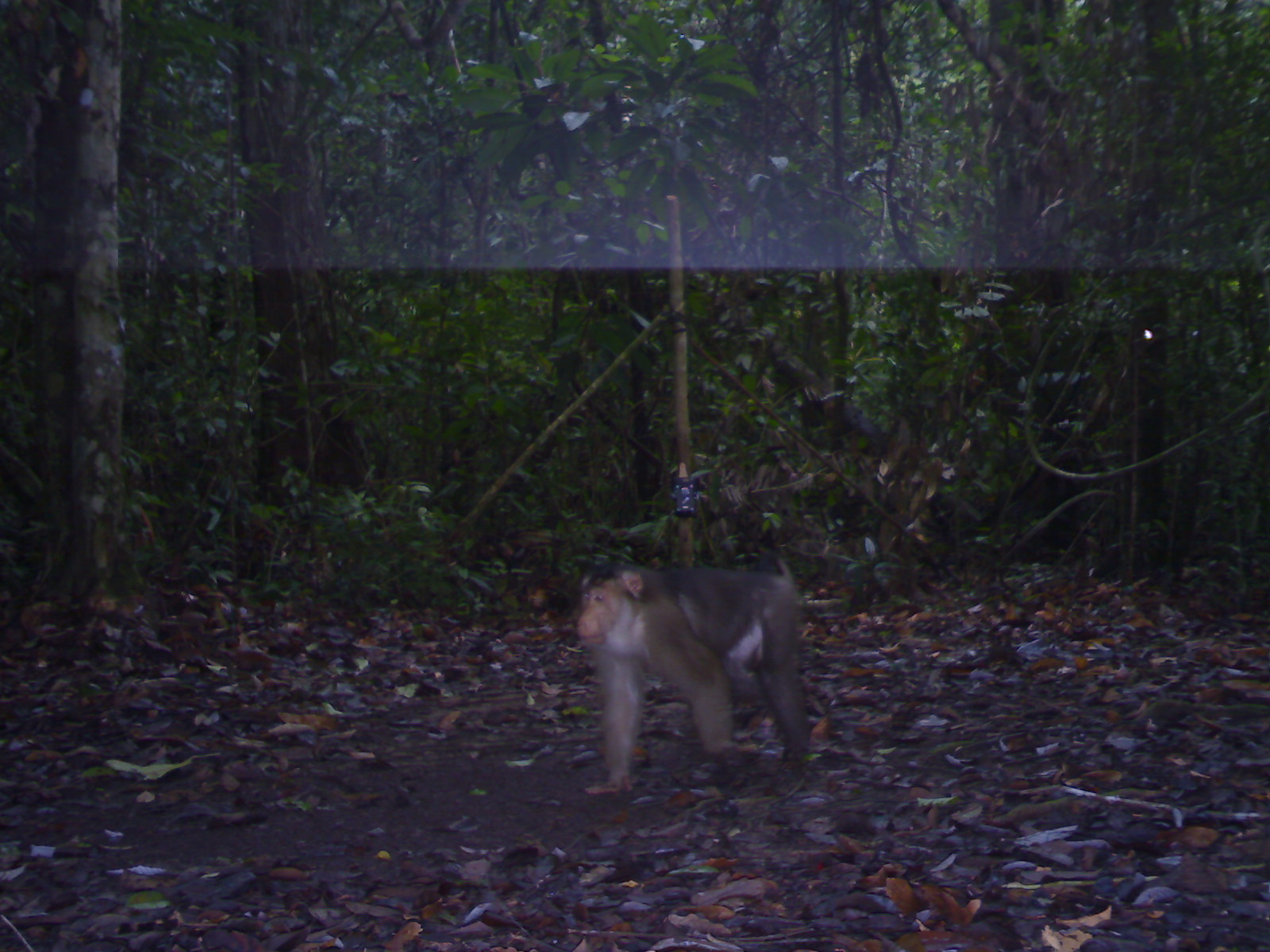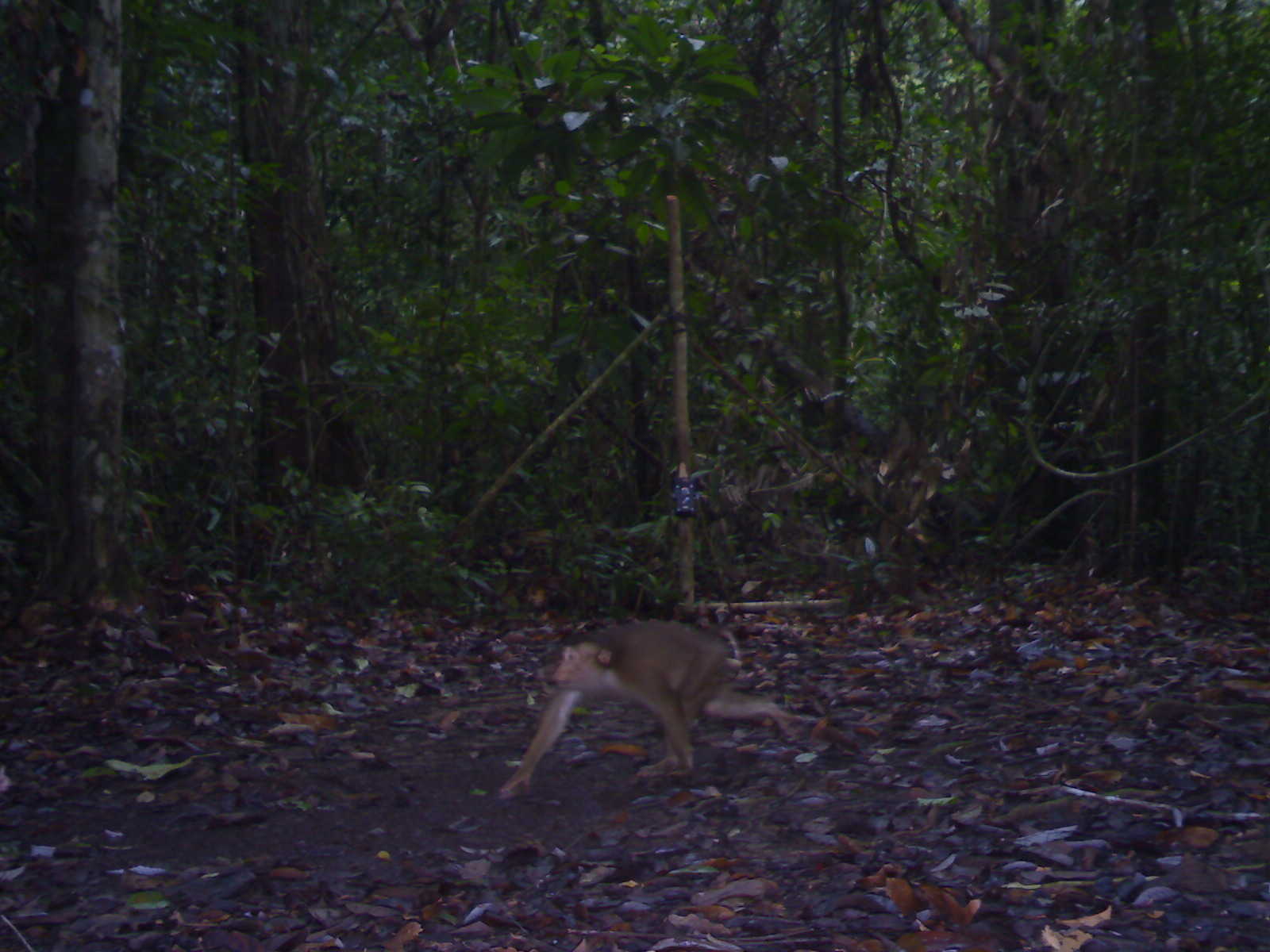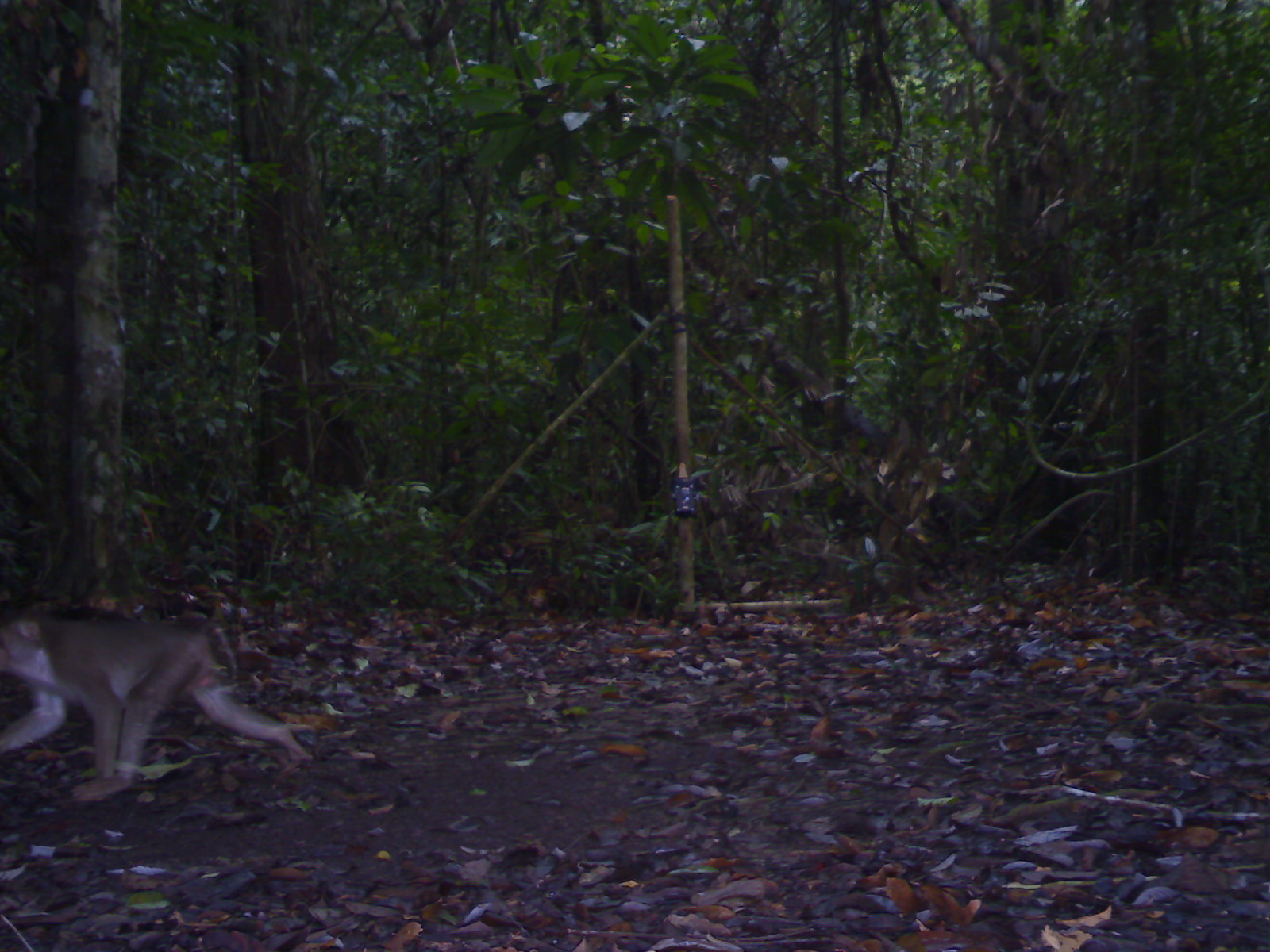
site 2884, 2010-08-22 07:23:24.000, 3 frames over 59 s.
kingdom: Animalia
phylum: Chordata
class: Mammalia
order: Primates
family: Cercopithecidae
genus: Macaca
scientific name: Macaca nemestrina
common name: southern pig-tailed macaque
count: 1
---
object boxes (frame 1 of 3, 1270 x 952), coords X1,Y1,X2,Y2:
macaca nemestrina: 574,555,812,795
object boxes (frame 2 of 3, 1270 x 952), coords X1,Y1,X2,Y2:
macaca nemestrina: 495,614,805,796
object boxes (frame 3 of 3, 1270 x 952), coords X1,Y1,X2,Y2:
macaca nemestrina: 0,614,318,803